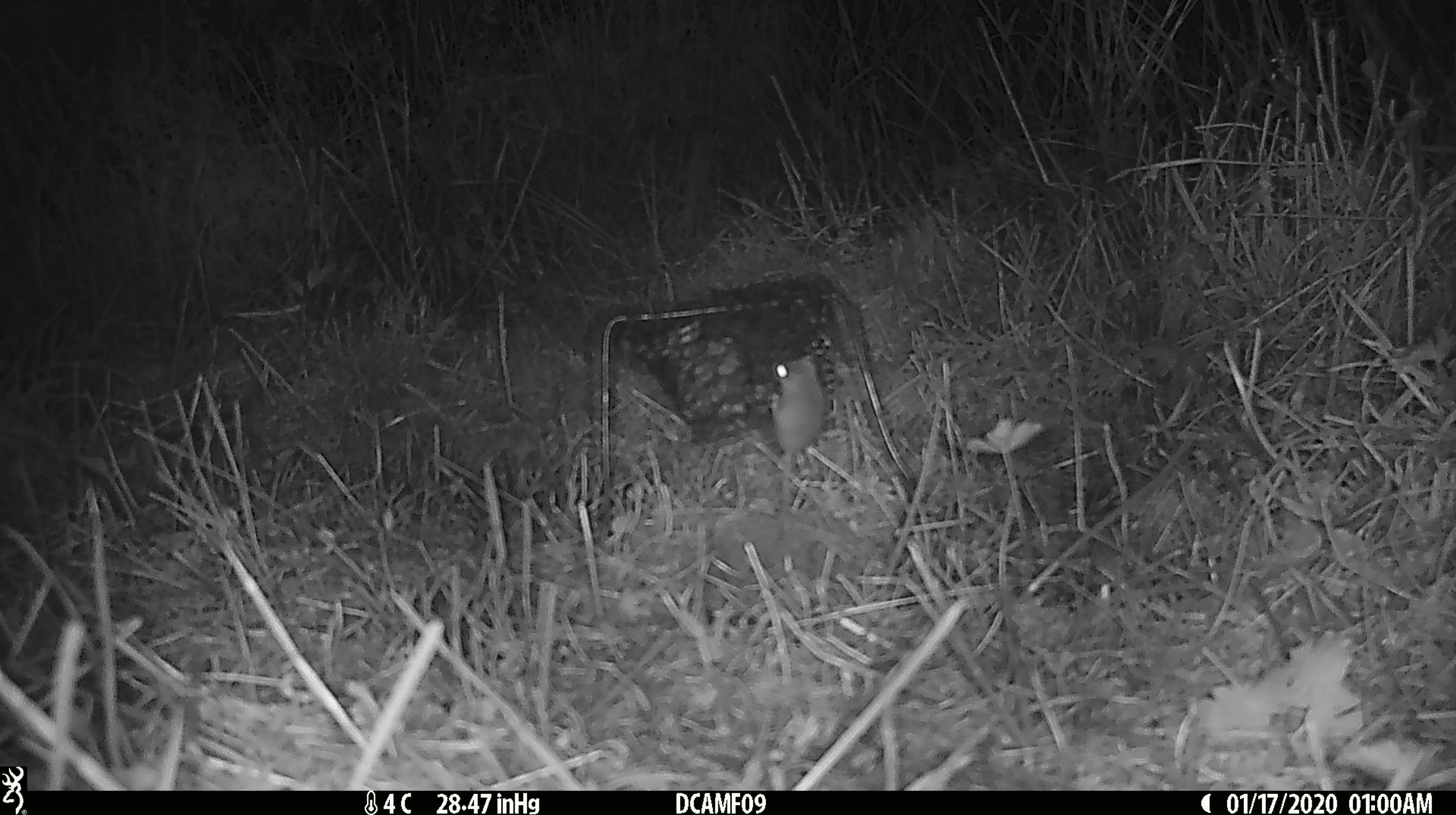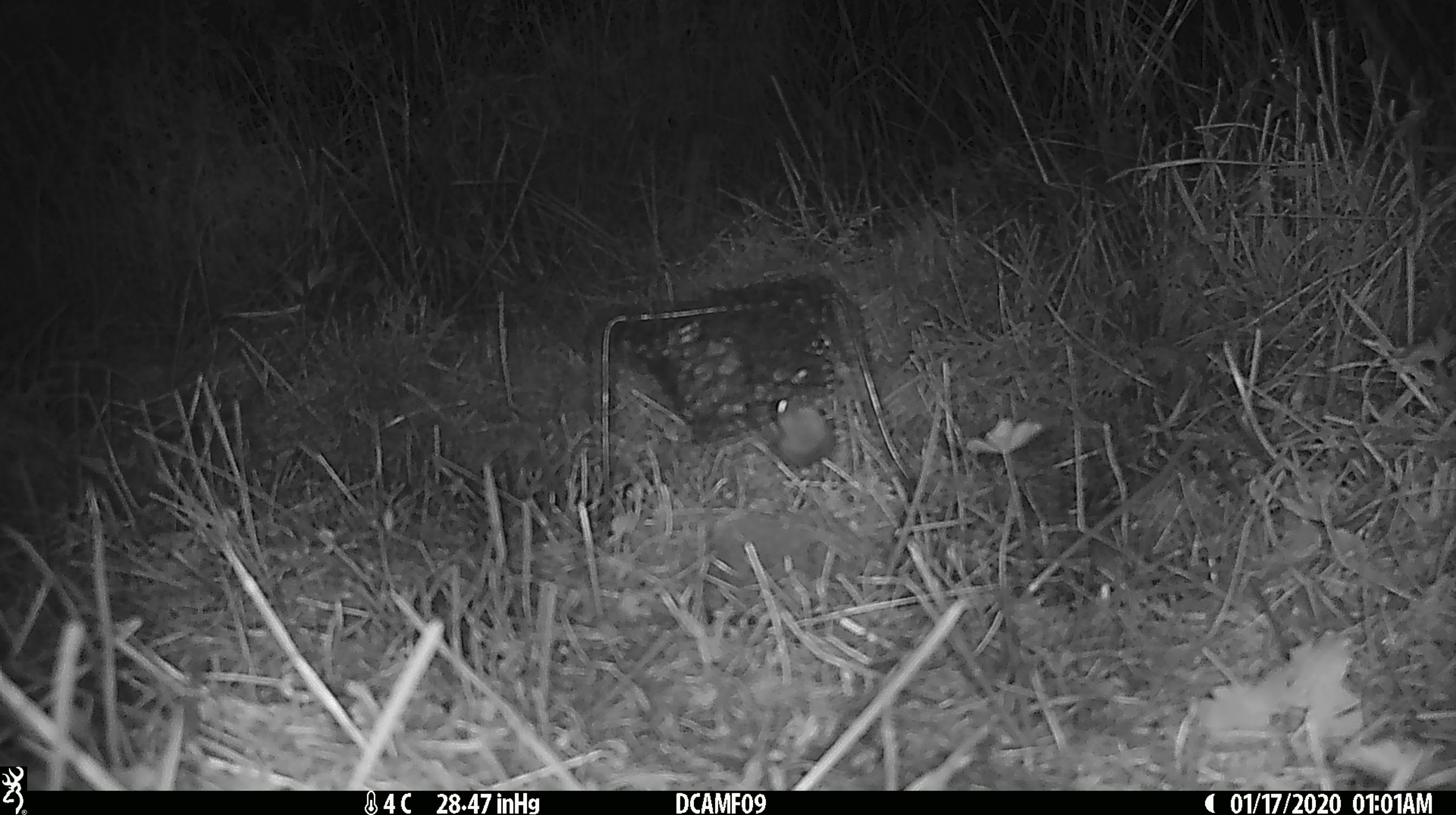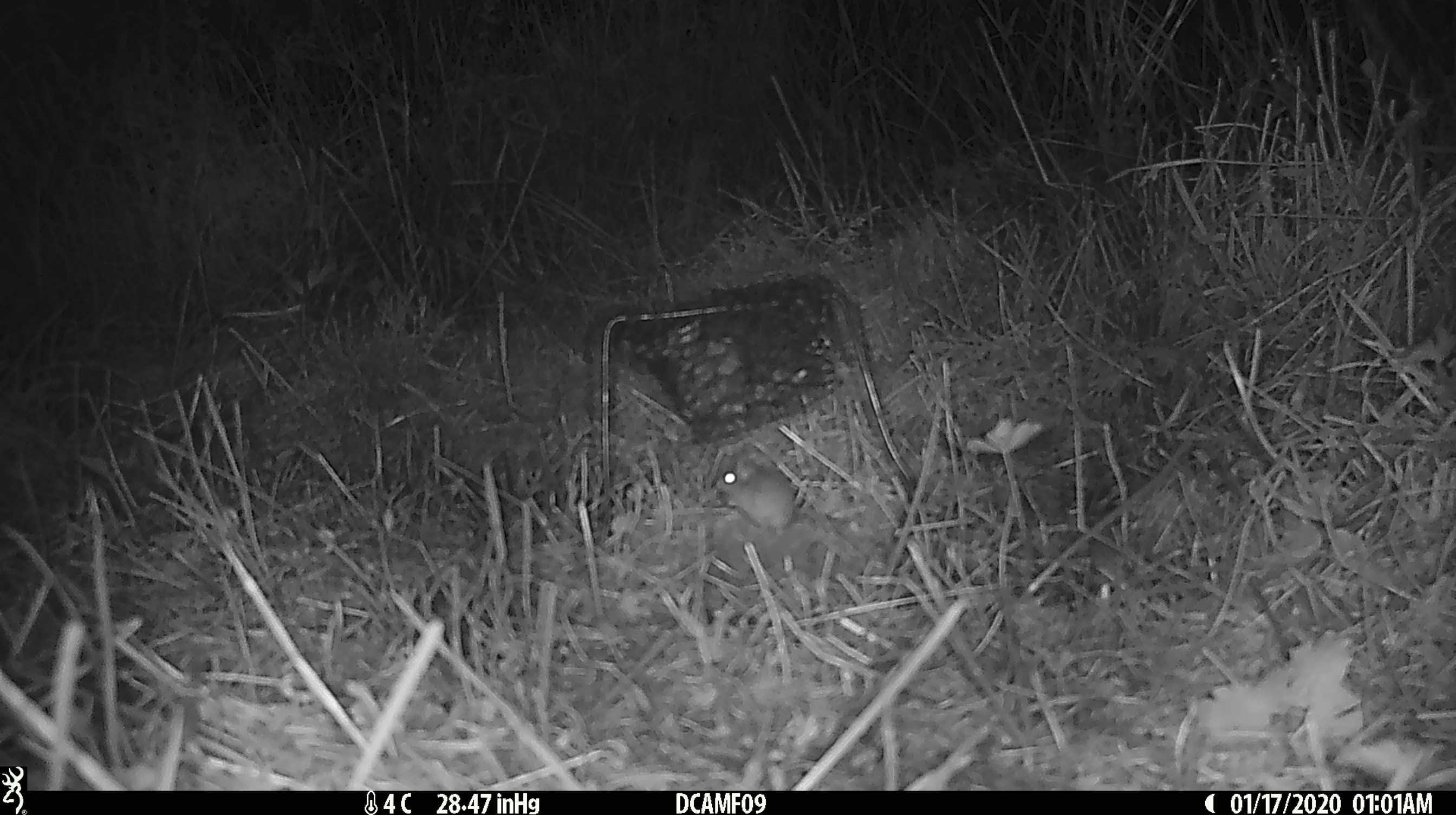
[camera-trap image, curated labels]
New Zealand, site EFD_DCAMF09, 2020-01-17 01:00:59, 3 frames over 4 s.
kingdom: Animalia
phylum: Chordata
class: Mammalia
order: Rodentia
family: Muridae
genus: Mus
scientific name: Mus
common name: mouse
Mouse (Mus).